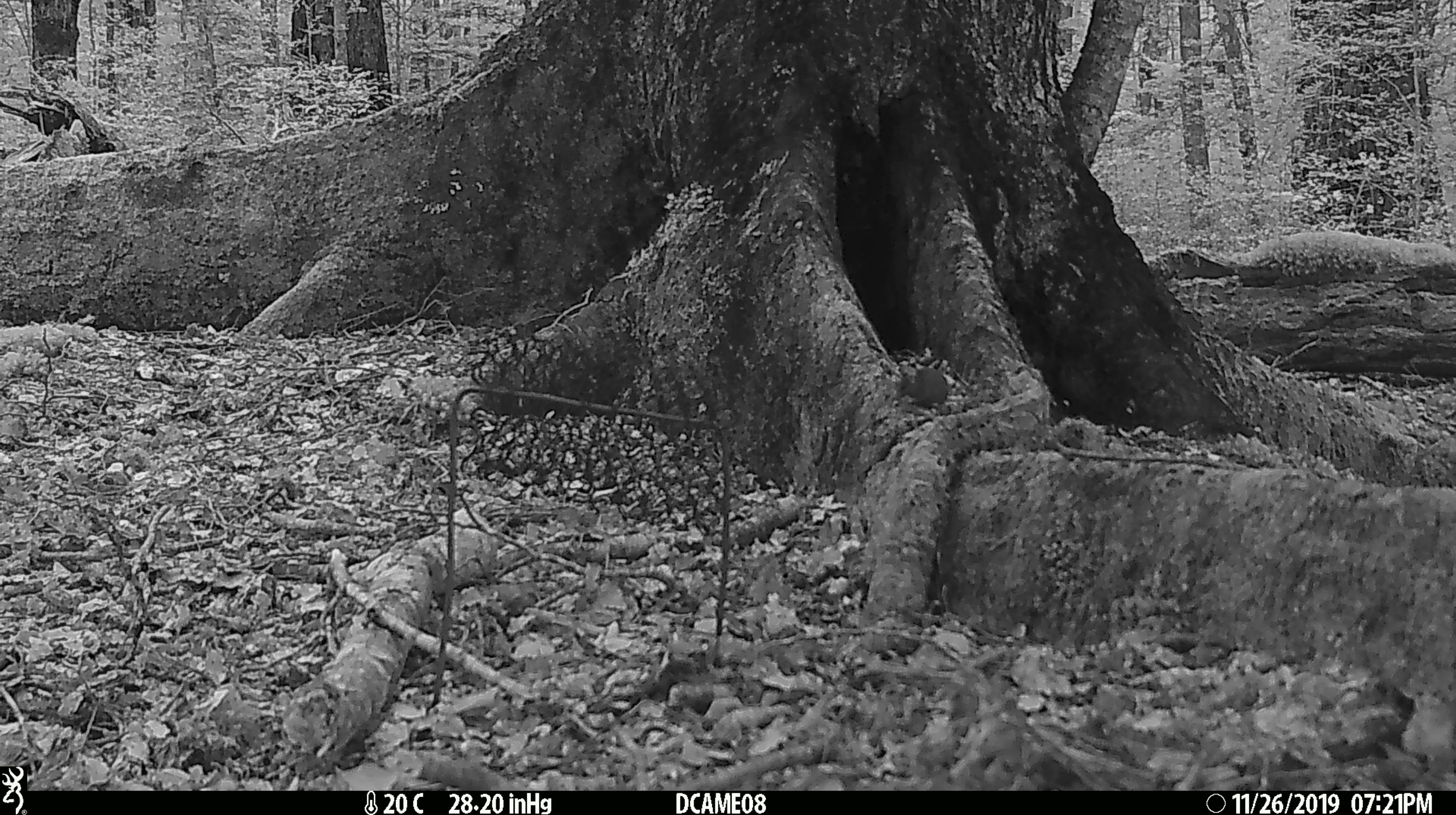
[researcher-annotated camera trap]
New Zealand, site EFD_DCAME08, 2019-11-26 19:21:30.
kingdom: Animalia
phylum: Chordata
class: Mammalia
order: Rodentia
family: Muridae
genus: Mus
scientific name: Mus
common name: mouse